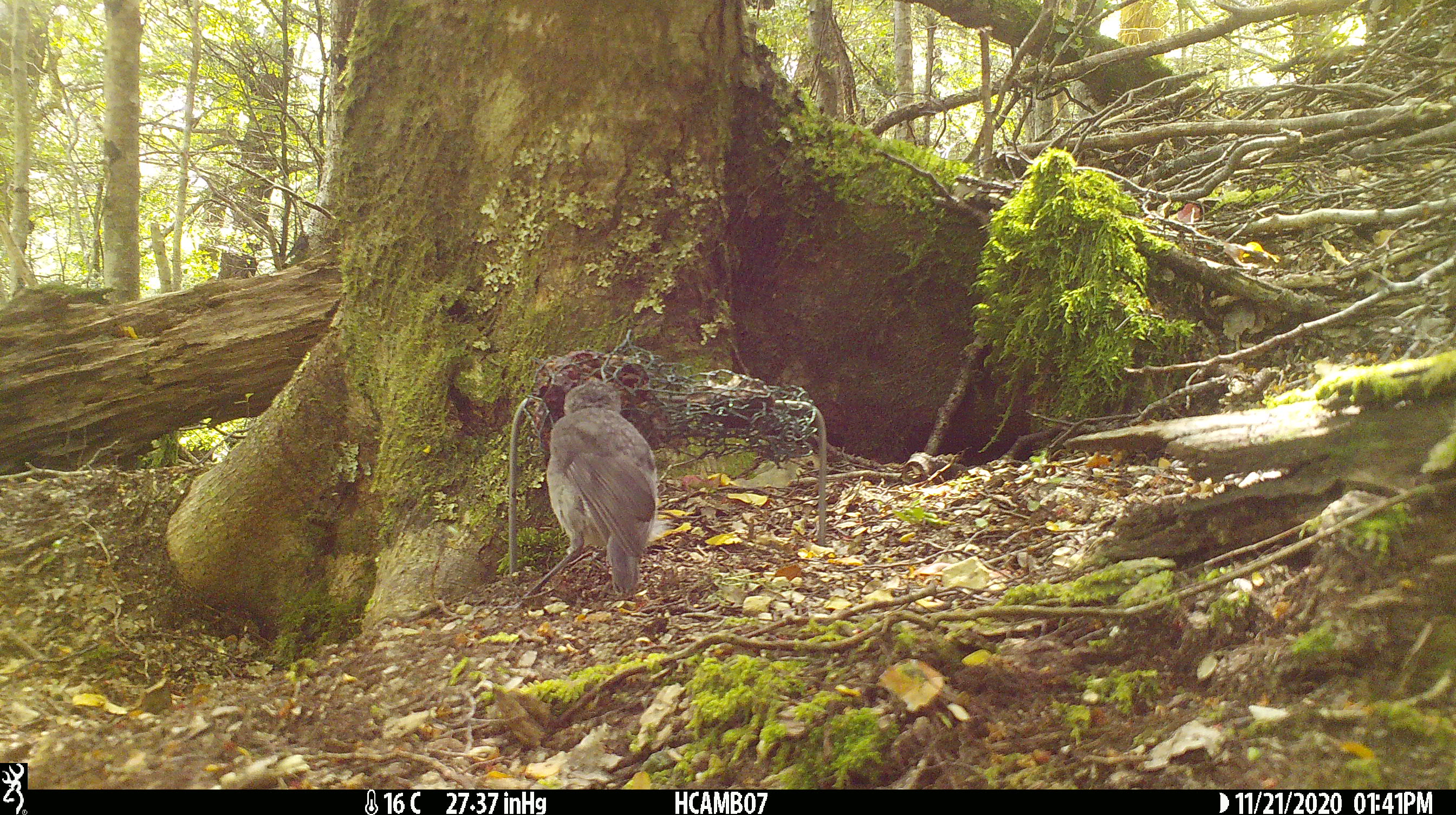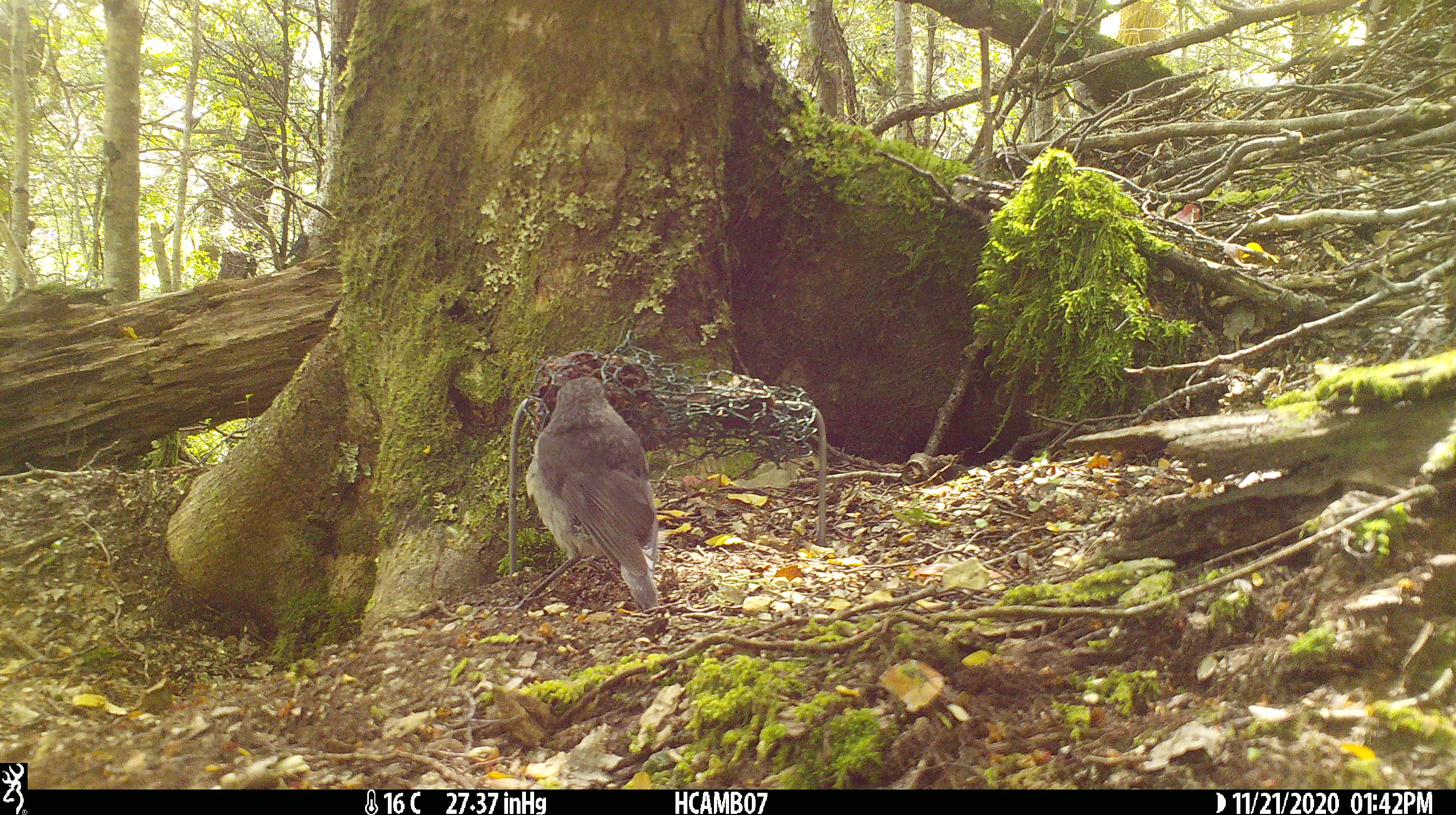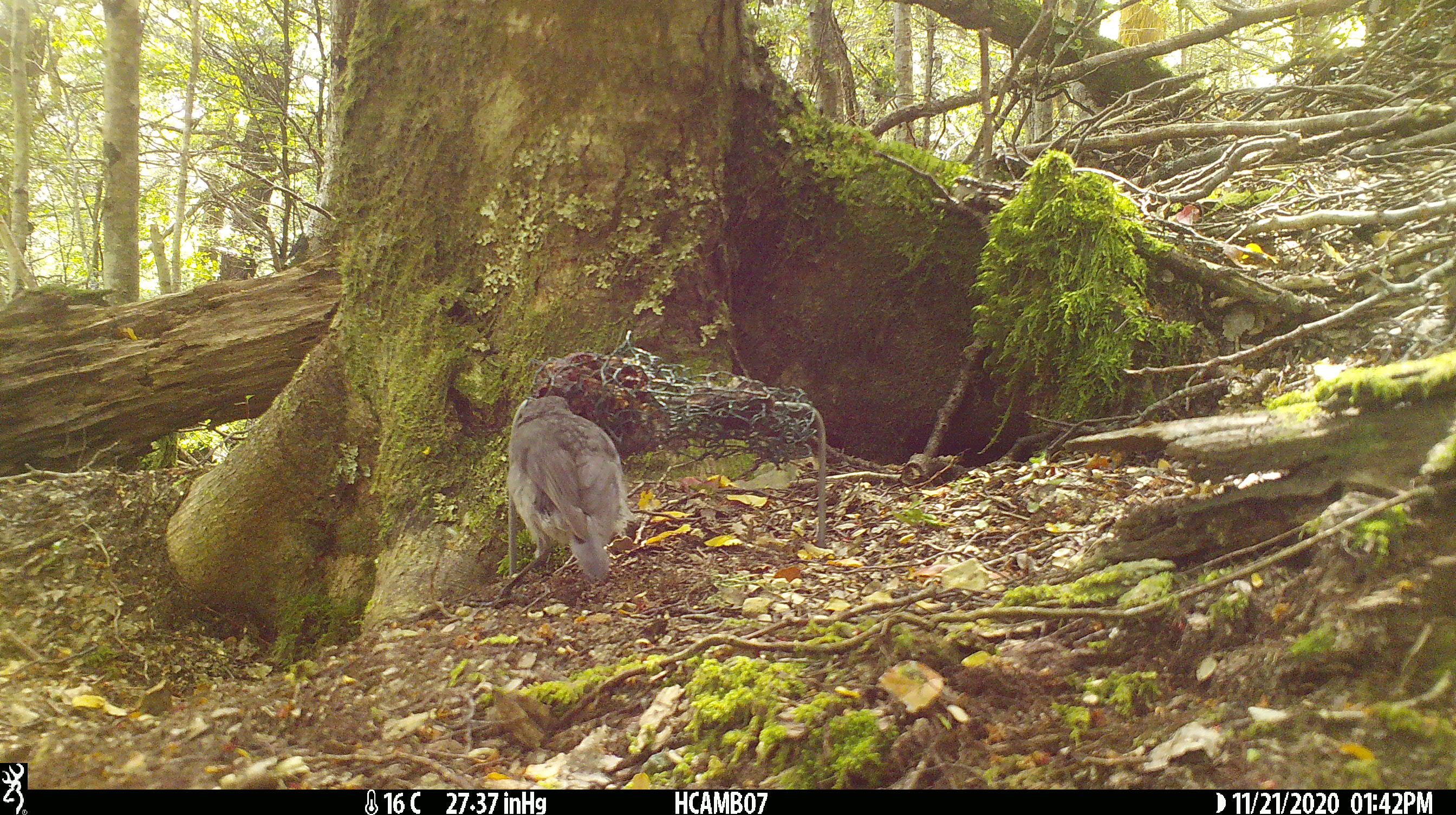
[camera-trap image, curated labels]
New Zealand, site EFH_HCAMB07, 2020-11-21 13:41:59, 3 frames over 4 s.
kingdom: Animalia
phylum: Chordata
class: Aves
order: Passeriformes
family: Petroicidae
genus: Petroica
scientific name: Petroica australis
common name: new zealand robin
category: robin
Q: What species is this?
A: Robin (new zealand robin) (Petroica australis).